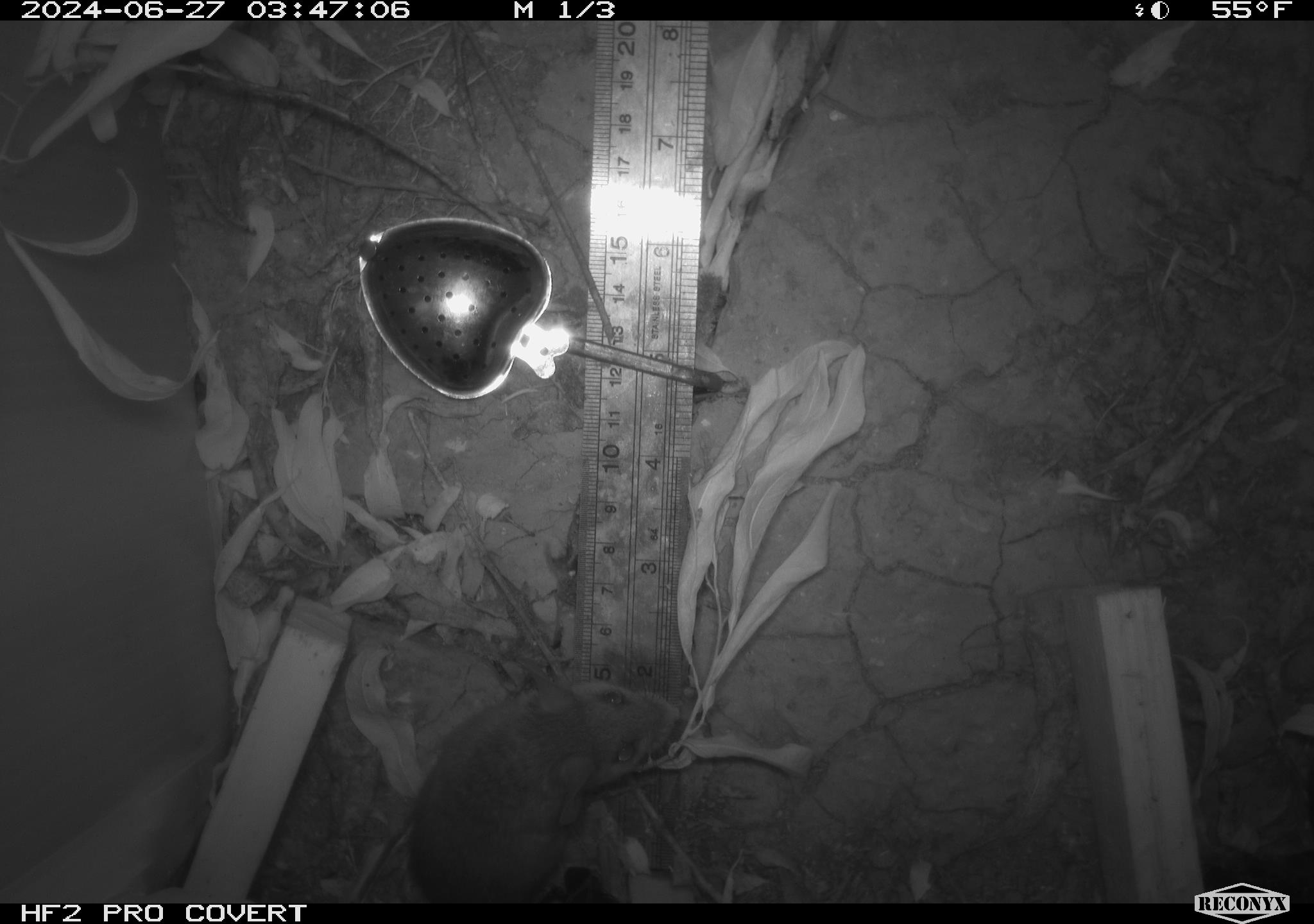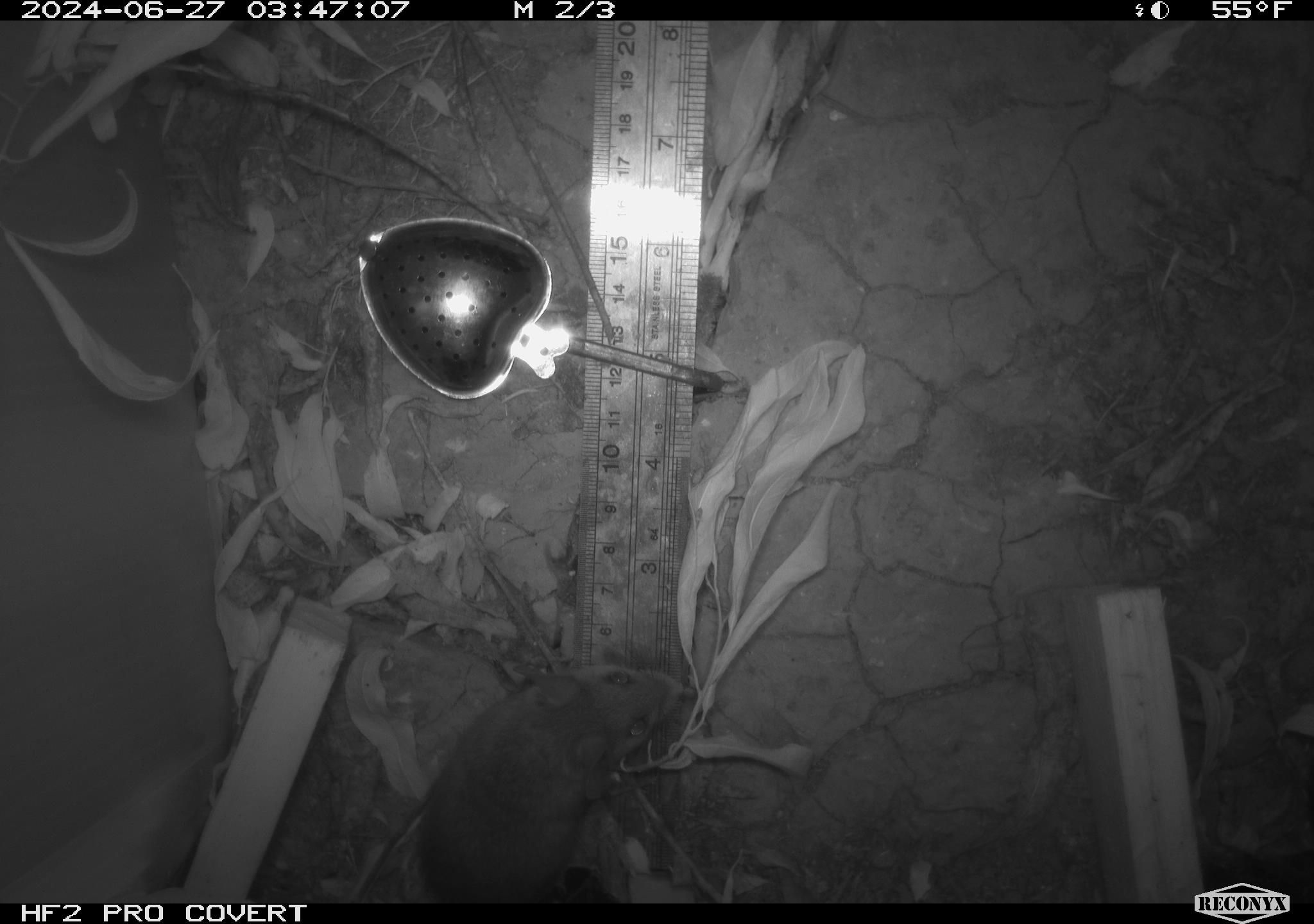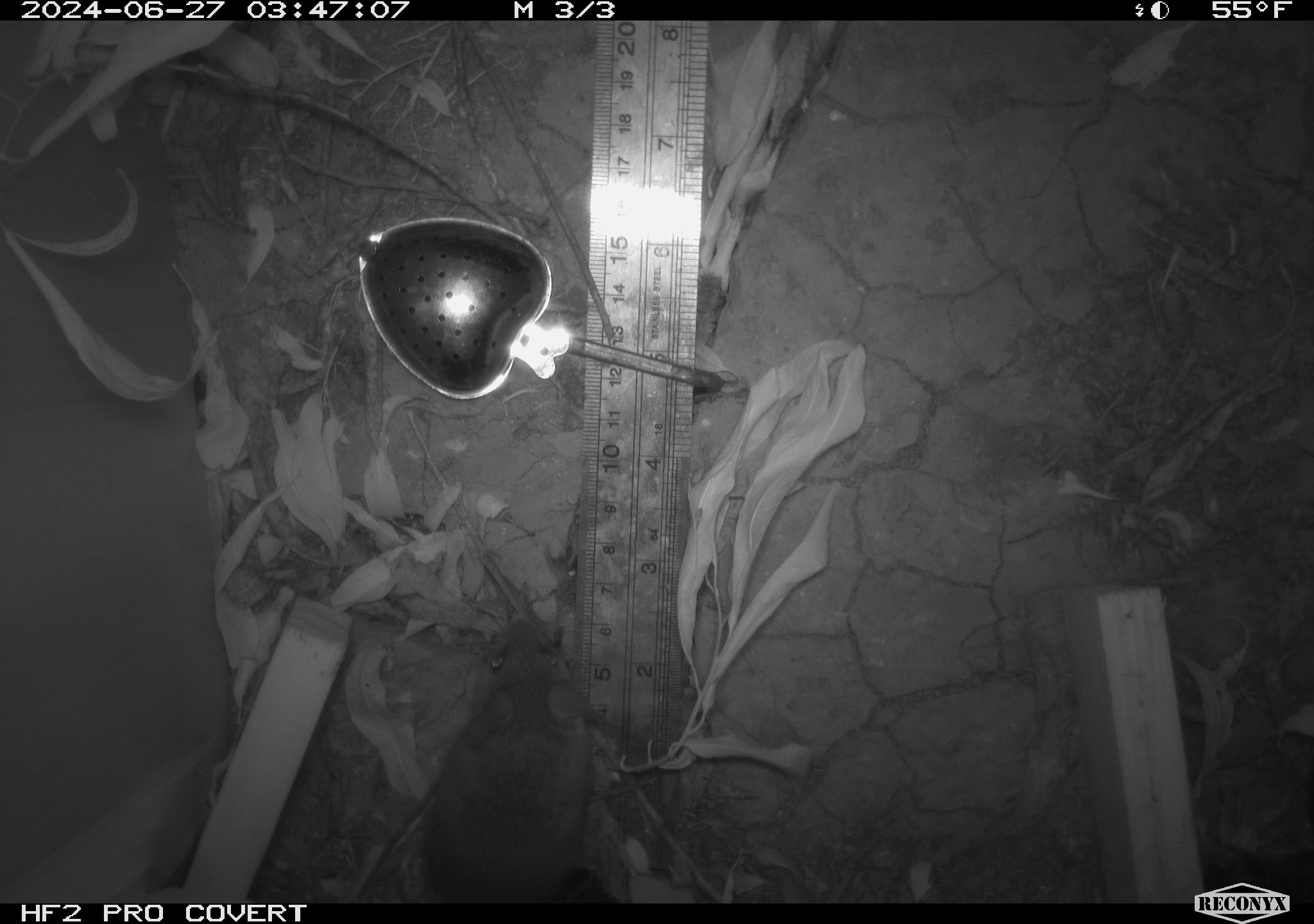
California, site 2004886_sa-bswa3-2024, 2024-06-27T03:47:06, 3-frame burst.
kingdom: Animalia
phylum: Chordata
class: Mammalia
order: Rodentia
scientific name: Rodentia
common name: mouse species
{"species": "mouse species (Rodentia)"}